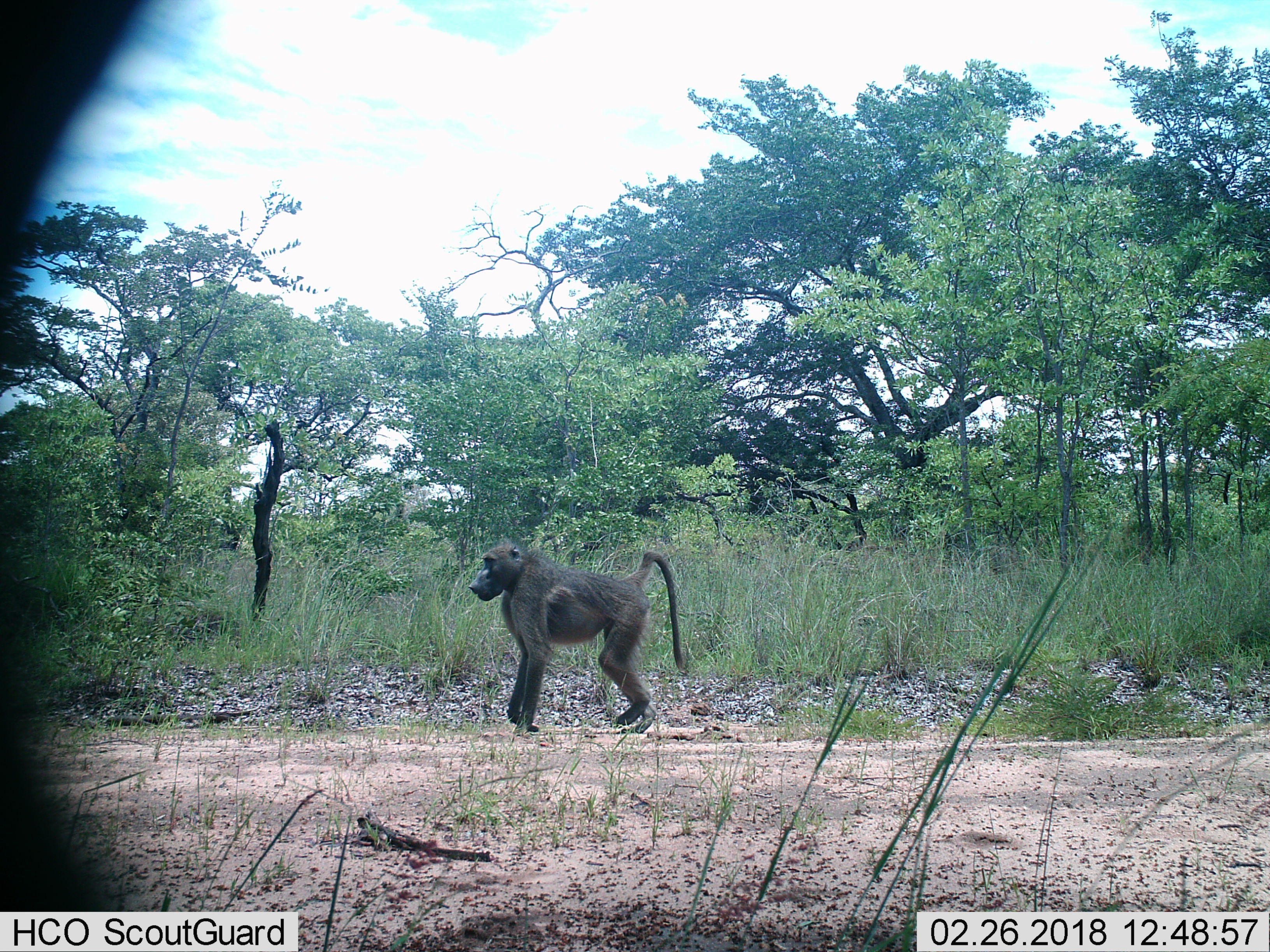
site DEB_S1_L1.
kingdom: Animalia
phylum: Chordata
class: Mammalia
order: Primates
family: Cercopithecidae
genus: Papio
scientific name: Papio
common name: baboon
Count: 1.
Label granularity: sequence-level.